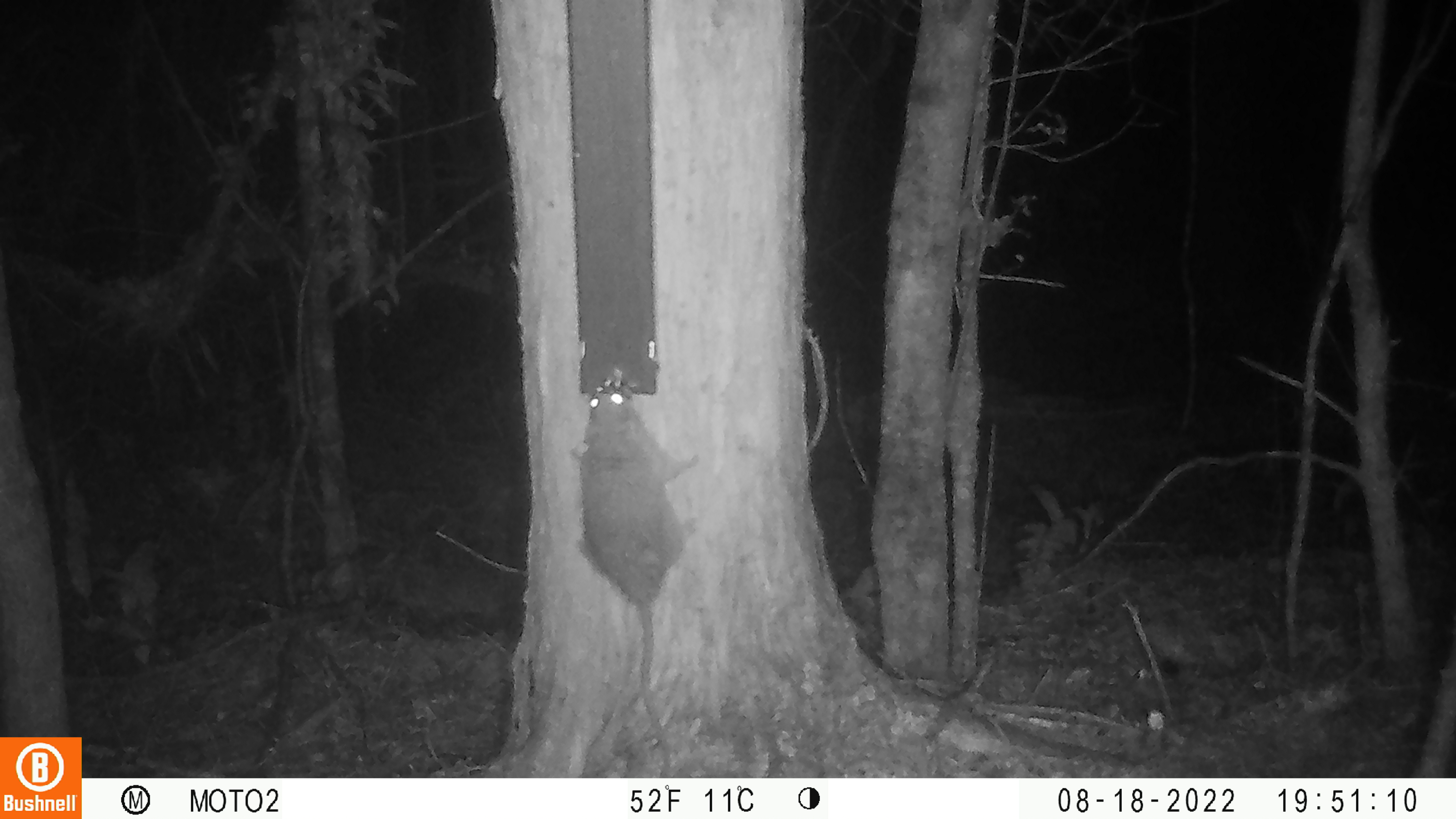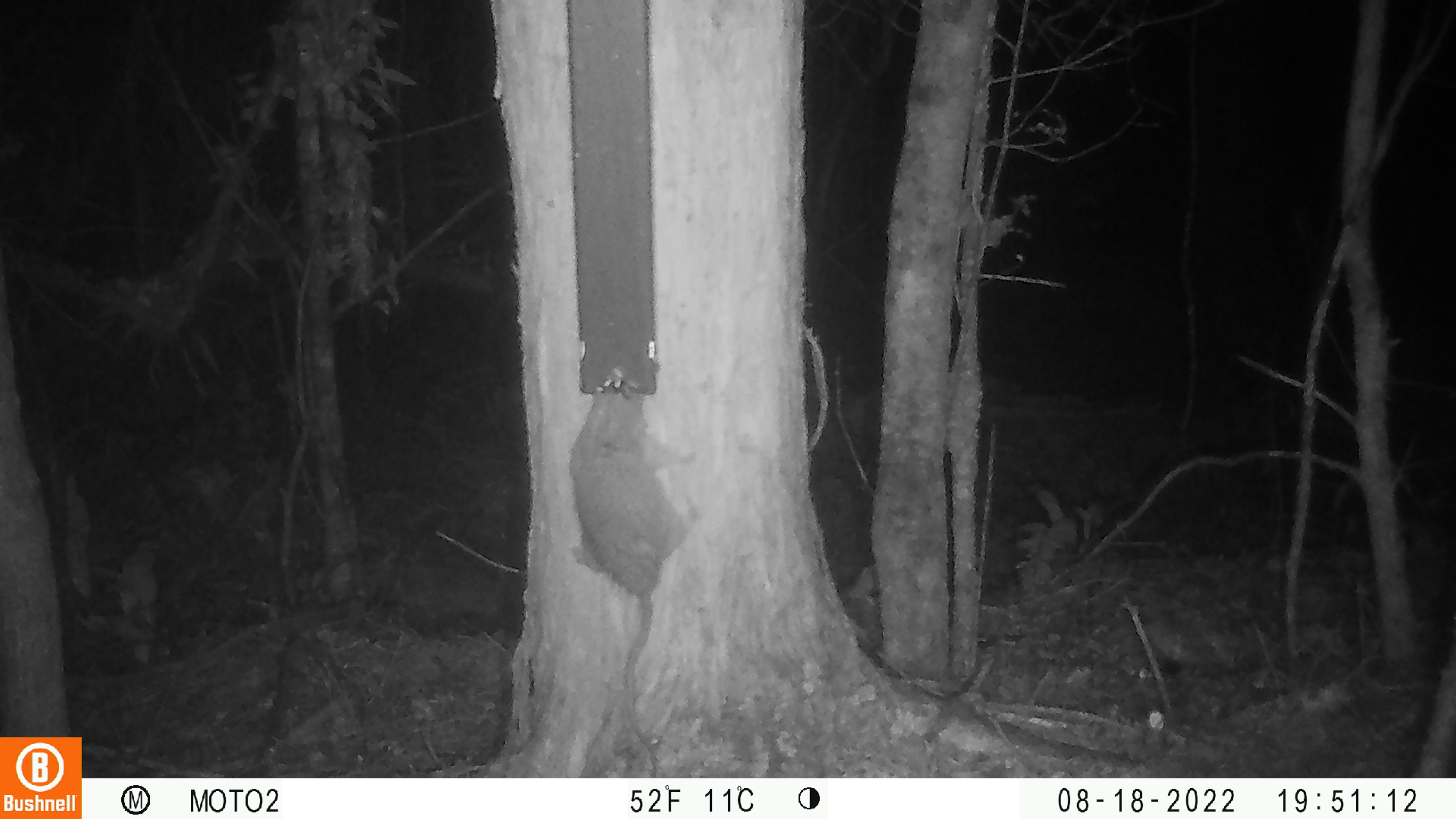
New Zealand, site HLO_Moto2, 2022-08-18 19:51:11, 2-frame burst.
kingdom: Animalia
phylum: Chordata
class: Mammalia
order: Rodentia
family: Muridae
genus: Rattus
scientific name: Rattus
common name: rat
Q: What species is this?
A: Rat (Rattus).